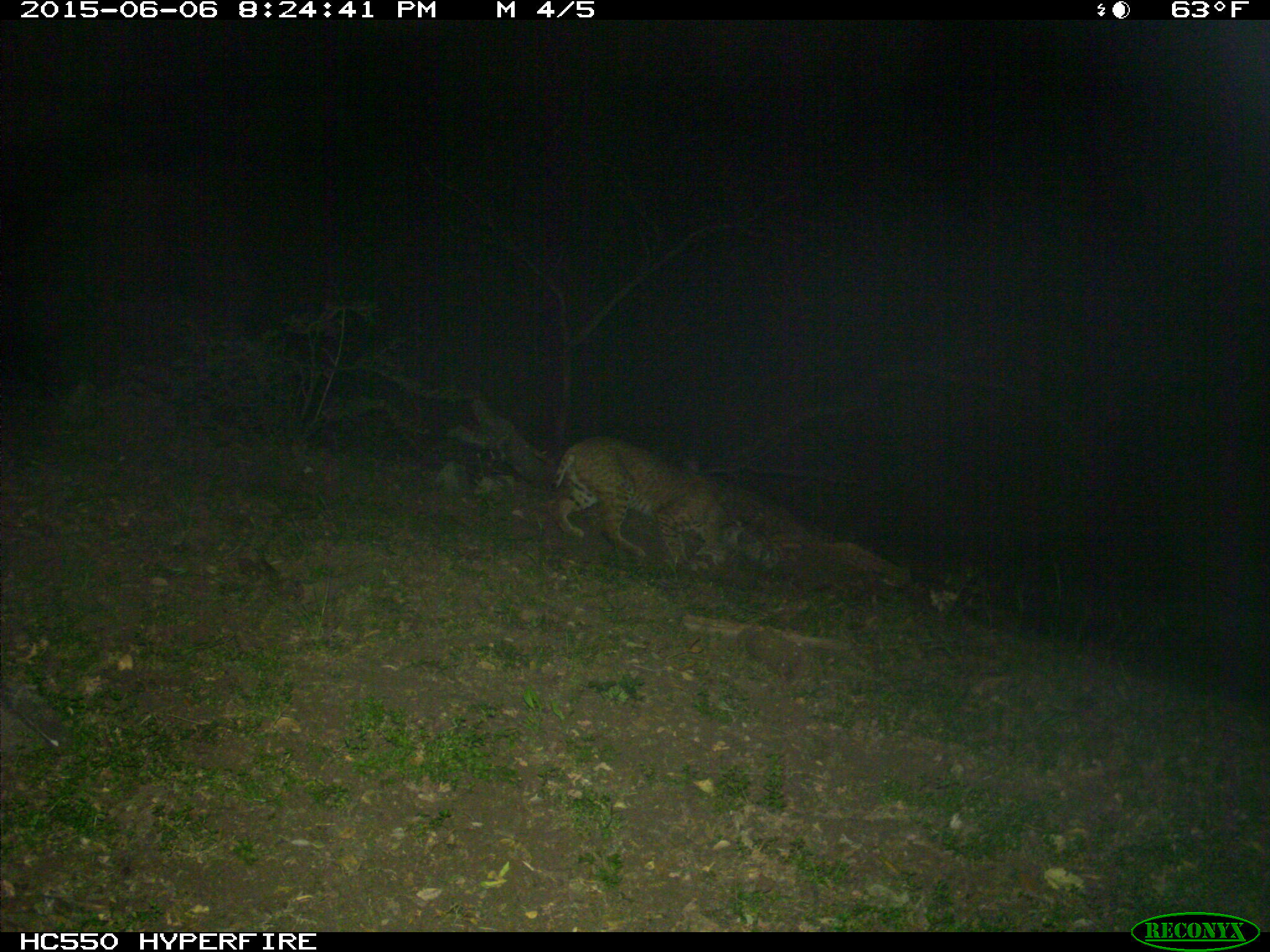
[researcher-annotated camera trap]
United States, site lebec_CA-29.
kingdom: Animalia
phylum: Chordata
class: Mammalia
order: Carnivora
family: Felidae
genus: Lynx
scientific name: Lynx rufus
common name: bobcat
Lynx rufus (bobcat).